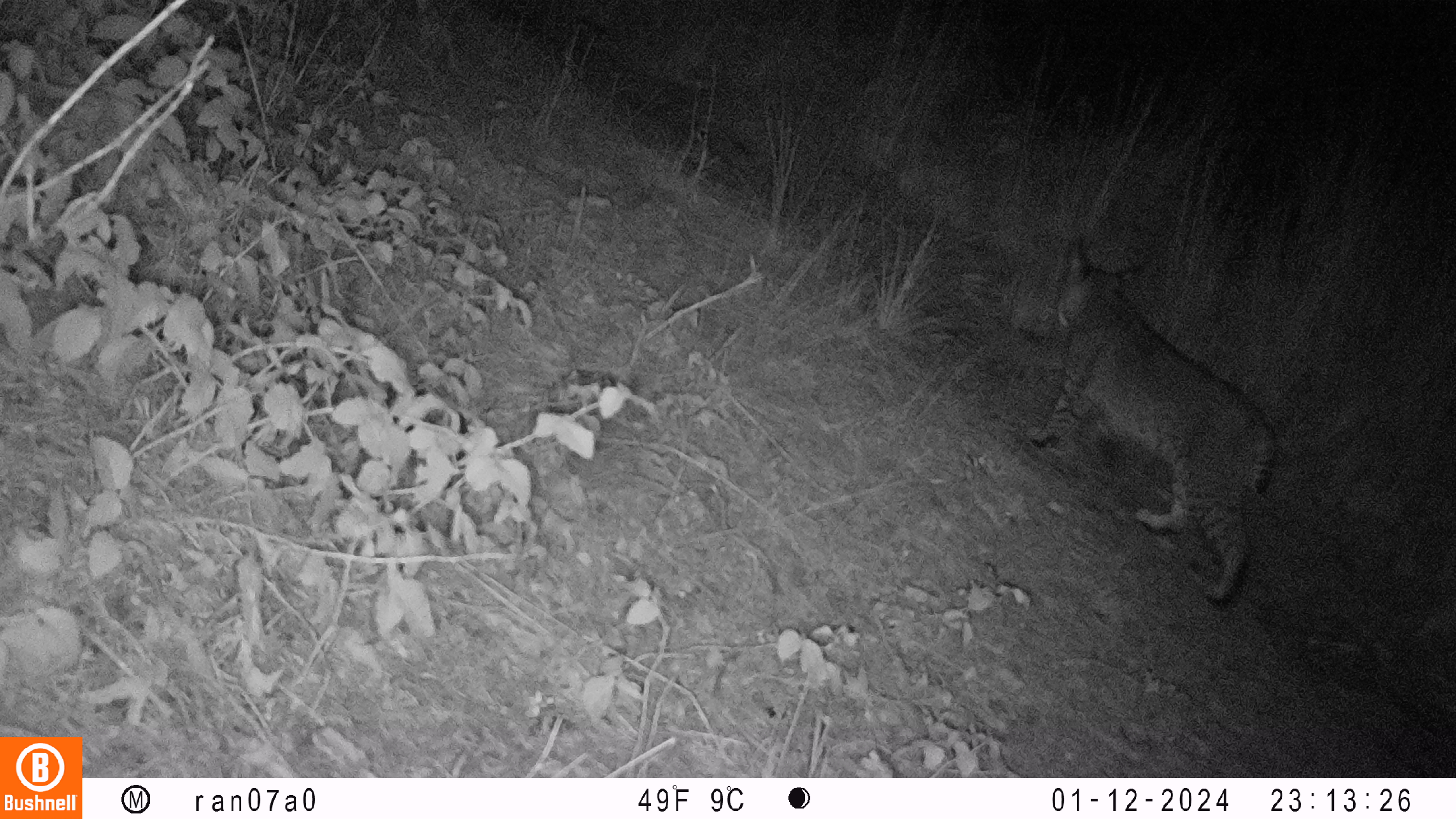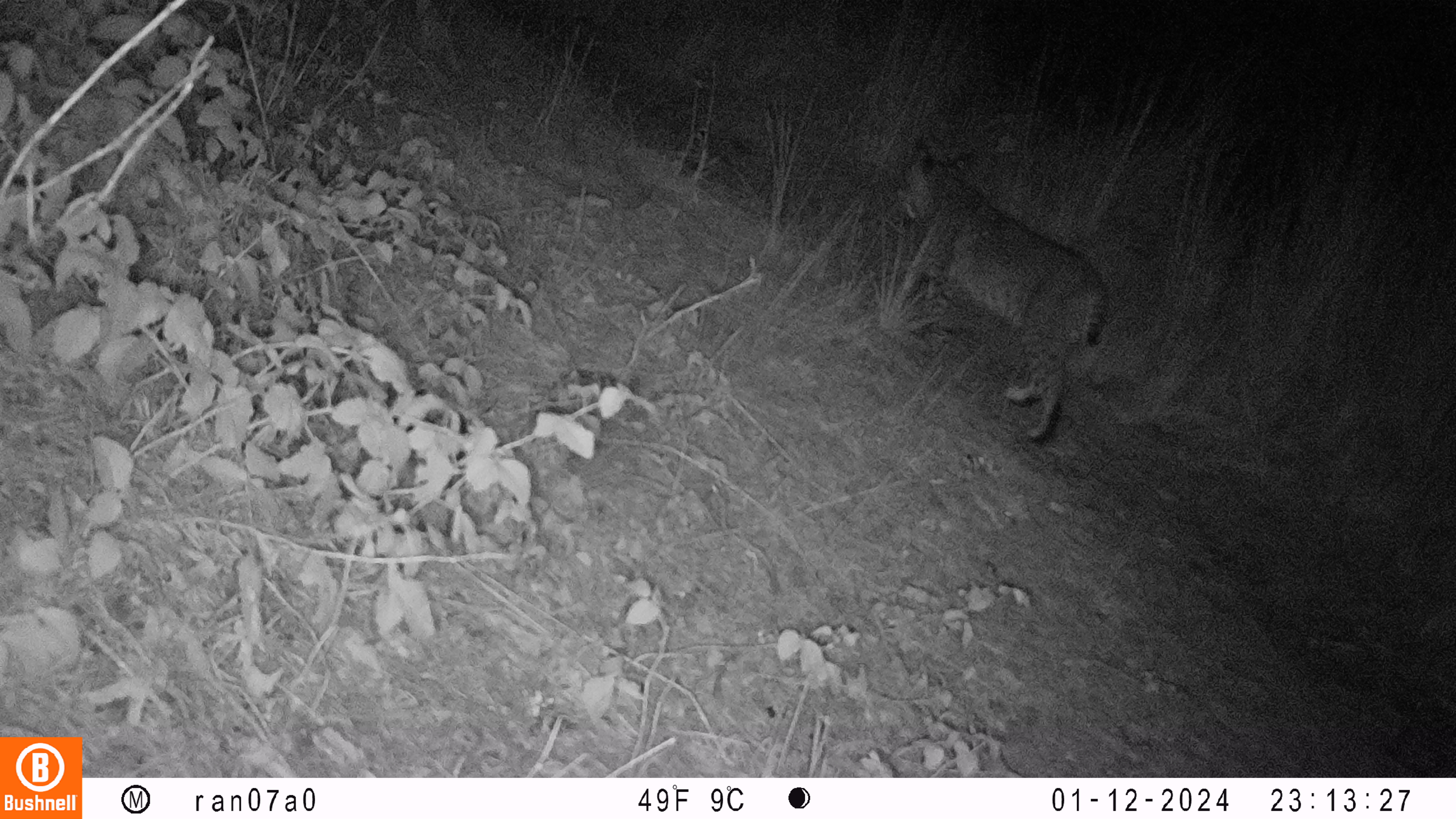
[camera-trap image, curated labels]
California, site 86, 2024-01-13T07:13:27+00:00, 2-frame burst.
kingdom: Animalia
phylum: Chordata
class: Mammalia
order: Carnivora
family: Felidae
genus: Lynx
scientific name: Lynx rufus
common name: bobcat